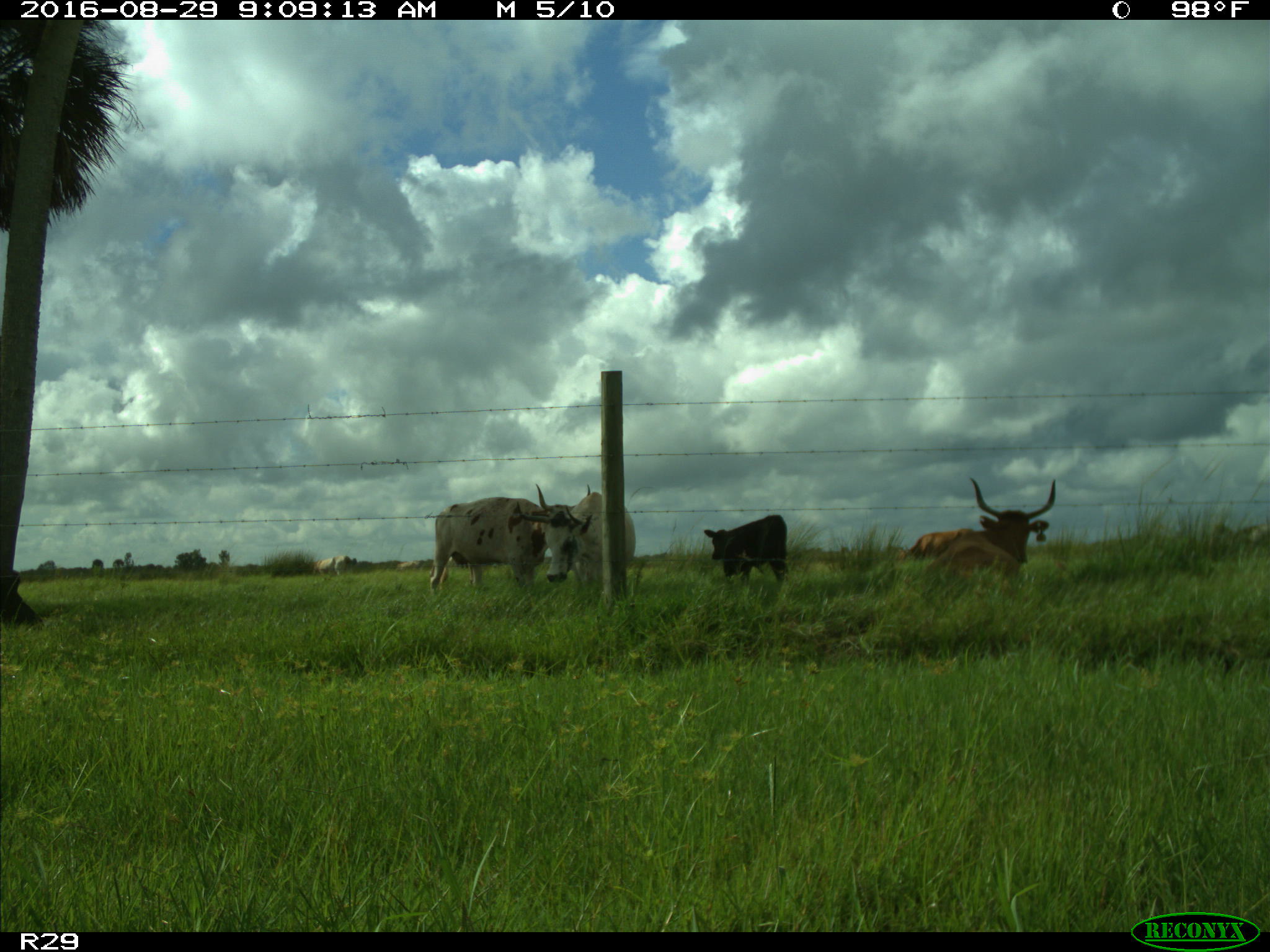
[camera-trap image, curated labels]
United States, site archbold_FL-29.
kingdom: Animalia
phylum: Chordata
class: Mammalia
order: Artiodactyla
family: Bovidae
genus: Bos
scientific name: Bos taurus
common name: domestic cow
Bos taurus (domestic cow).